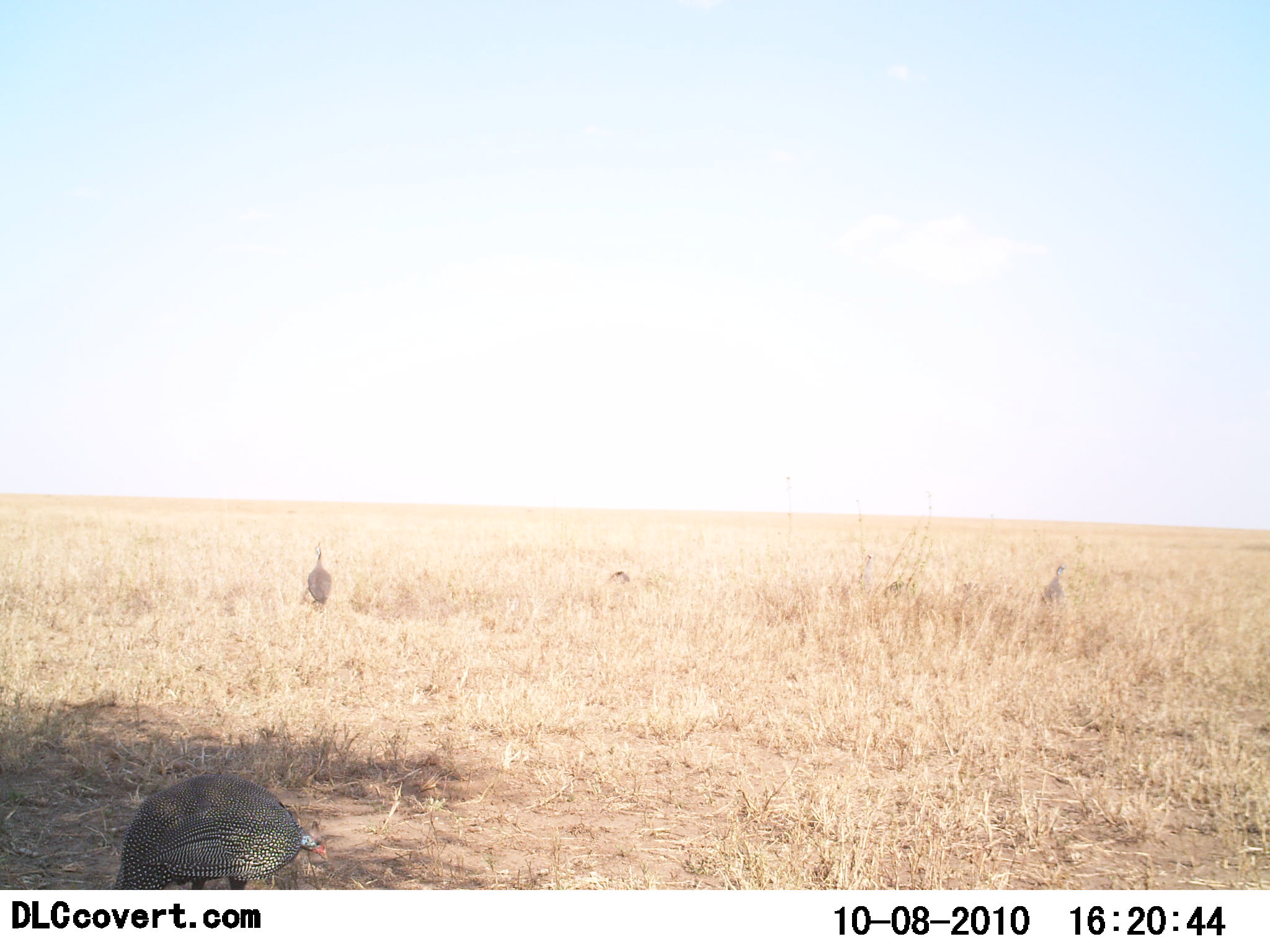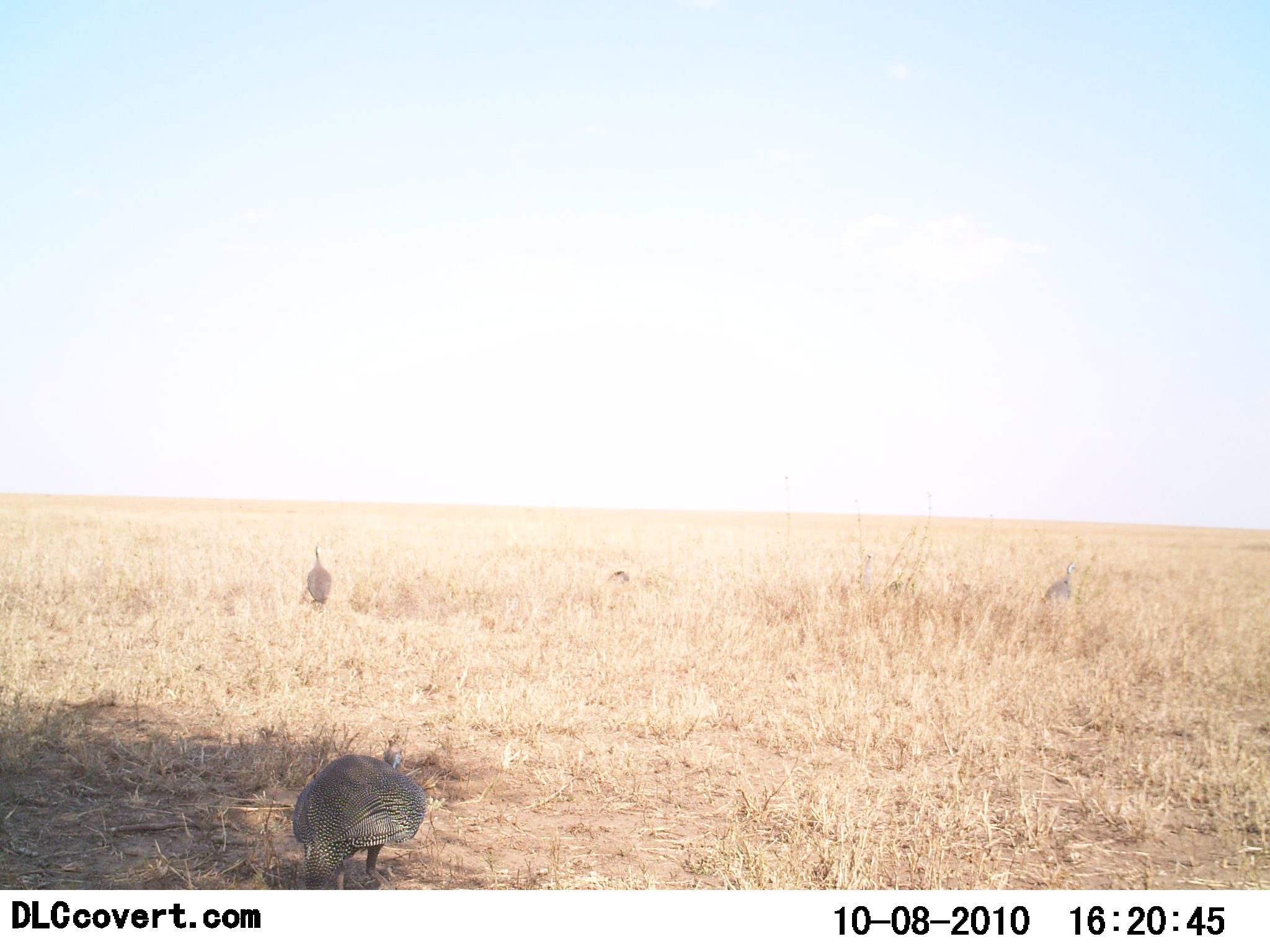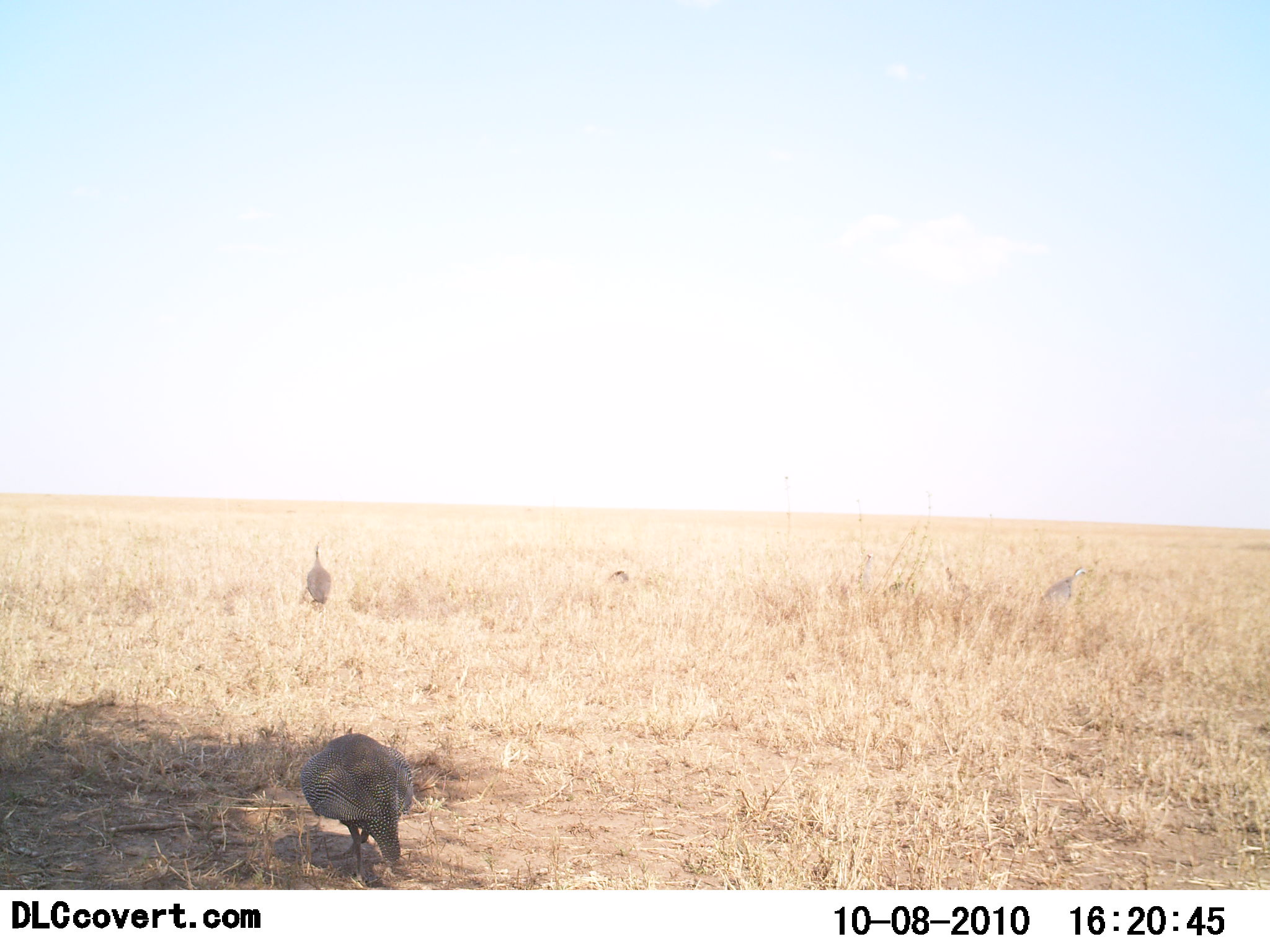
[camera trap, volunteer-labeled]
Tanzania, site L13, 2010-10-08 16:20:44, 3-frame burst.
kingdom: Animalia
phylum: Chordata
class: Aves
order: Galliformes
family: Numididae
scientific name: Numididae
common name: guinea fowl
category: guineafowl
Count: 3.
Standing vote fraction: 28%.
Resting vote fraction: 0%.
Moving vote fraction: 78%.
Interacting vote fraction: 0%.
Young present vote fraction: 0%.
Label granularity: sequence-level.